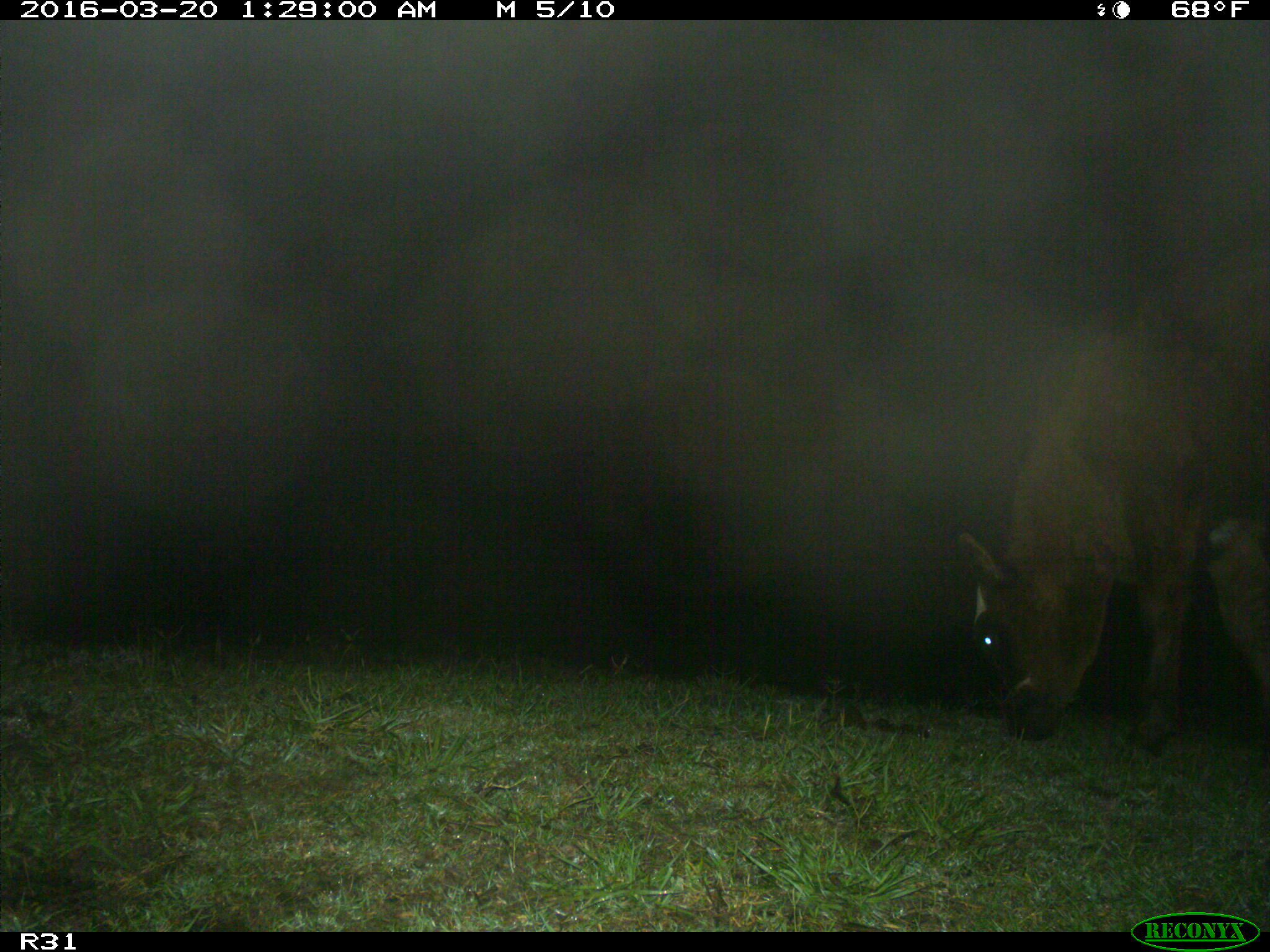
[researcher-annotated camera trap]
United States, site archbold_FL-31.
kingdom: Animalia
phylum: Chordata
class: Mammalia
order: Artiodactyla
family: Bovidae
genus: Bos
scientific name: Bos taurus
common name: domestic cow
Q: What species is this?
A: Bos taurus (domestic cow).